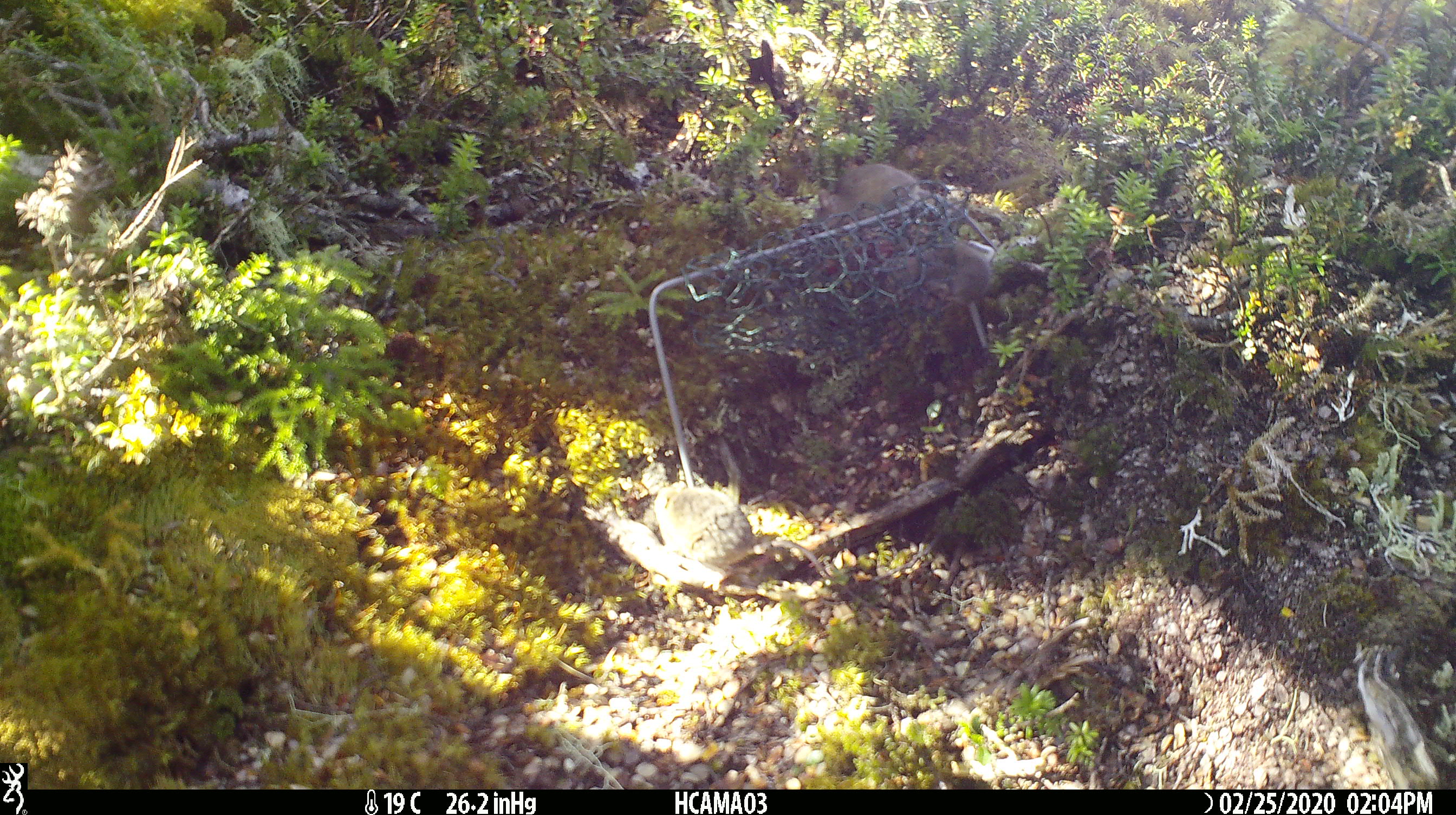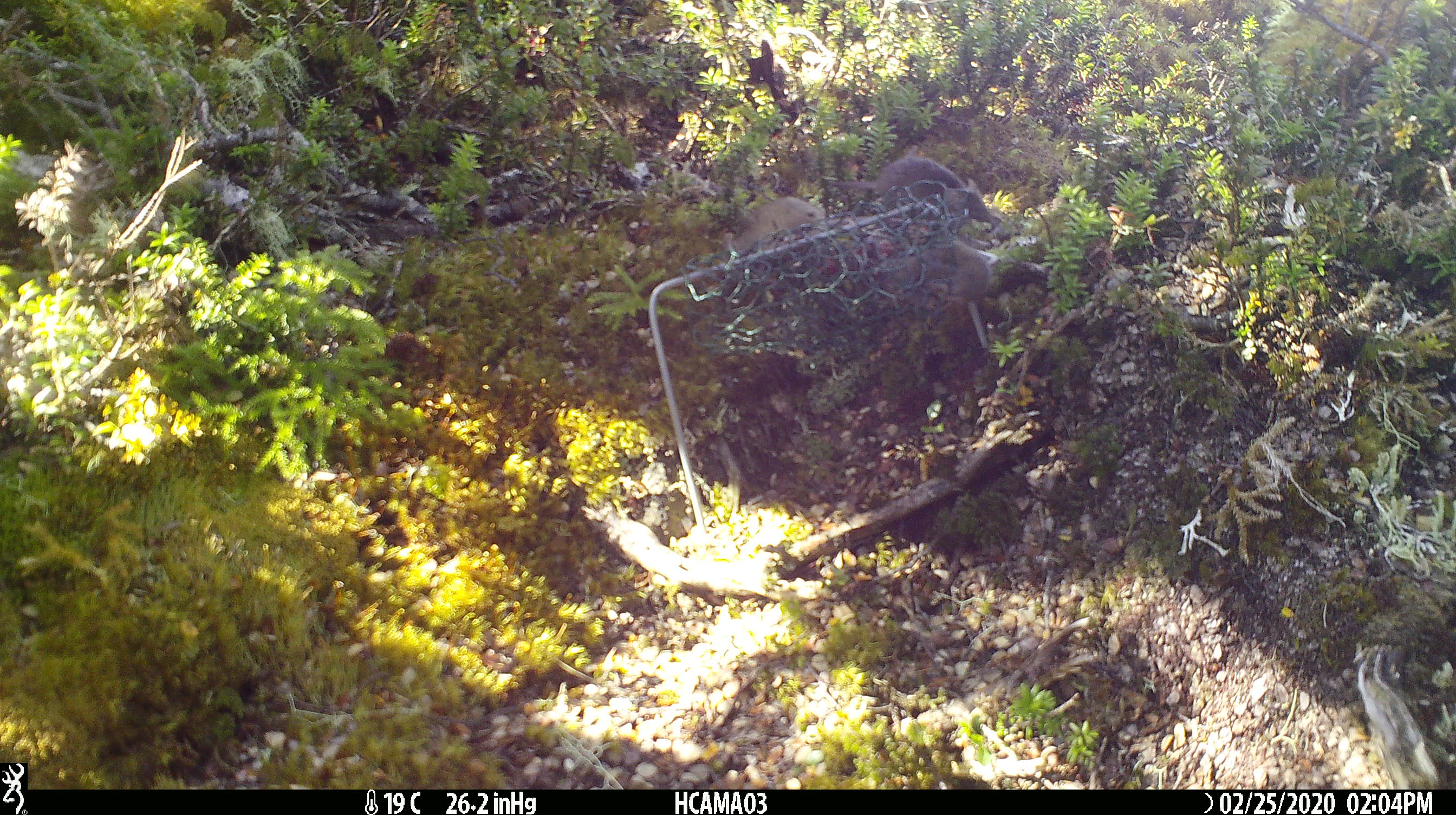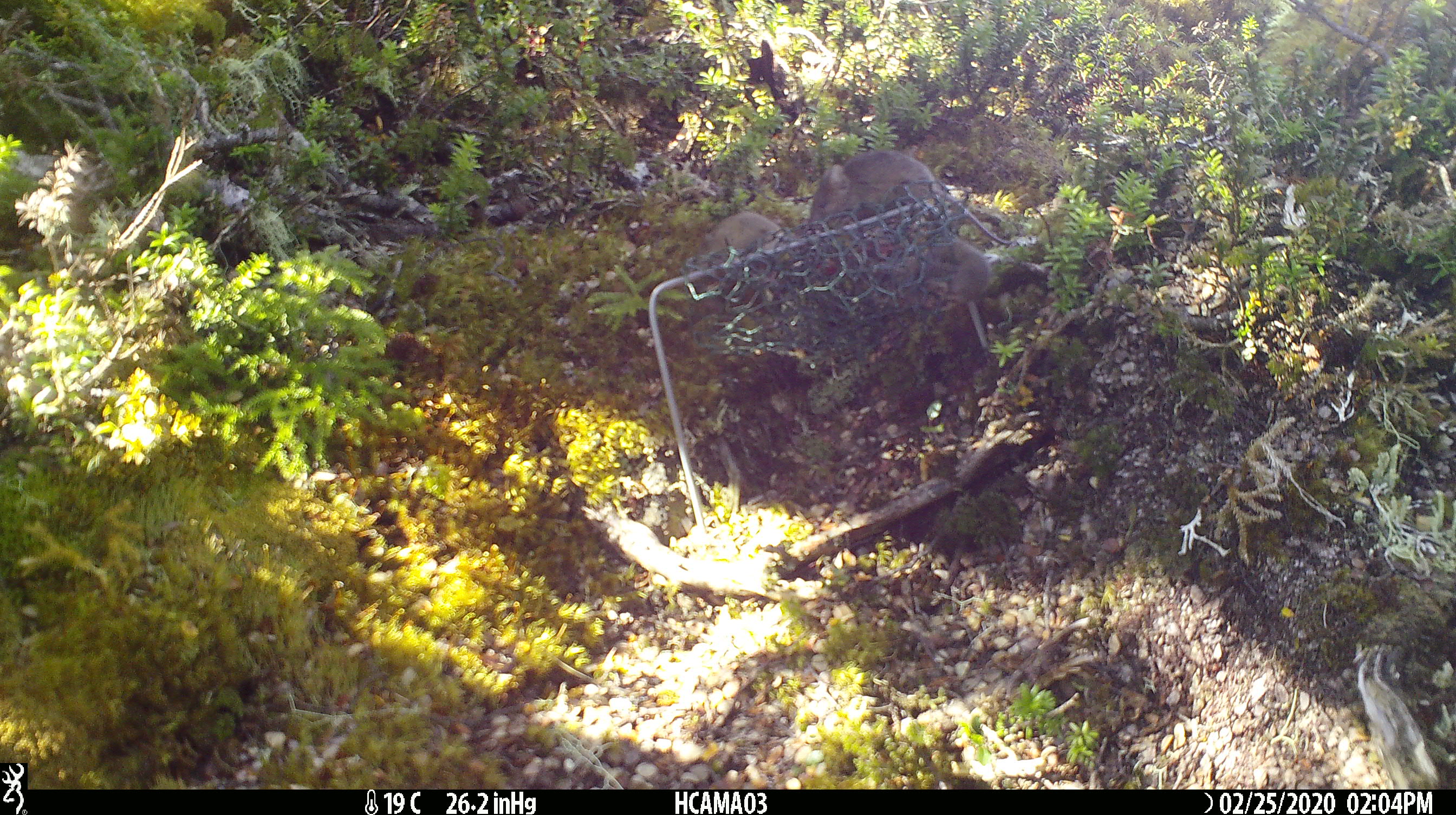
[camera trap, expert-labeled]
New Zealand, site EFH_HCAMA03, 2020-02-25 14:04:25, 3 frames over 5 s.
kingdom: Animalia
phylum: Chordata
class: Mammalia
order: Rodentia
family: Muridae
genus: Mus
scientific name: Mus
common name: mouse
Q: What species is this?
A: Mouse (Mus).